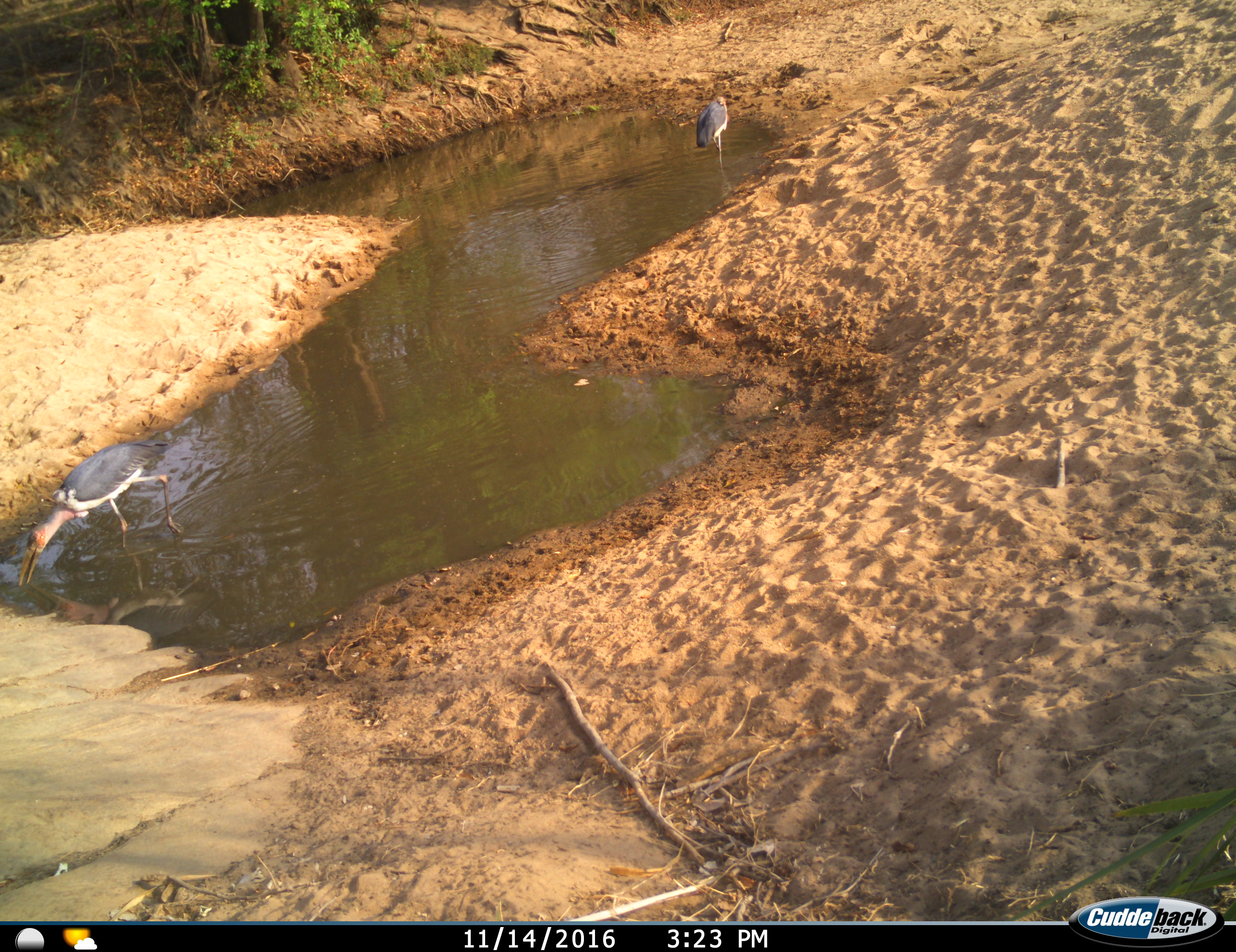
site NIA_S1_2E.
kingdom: Animalia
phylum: Chordata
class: Aves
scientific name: Aves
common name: bird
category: birdother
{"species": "birdother (bird) (Aves)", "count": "2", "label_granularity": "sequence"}